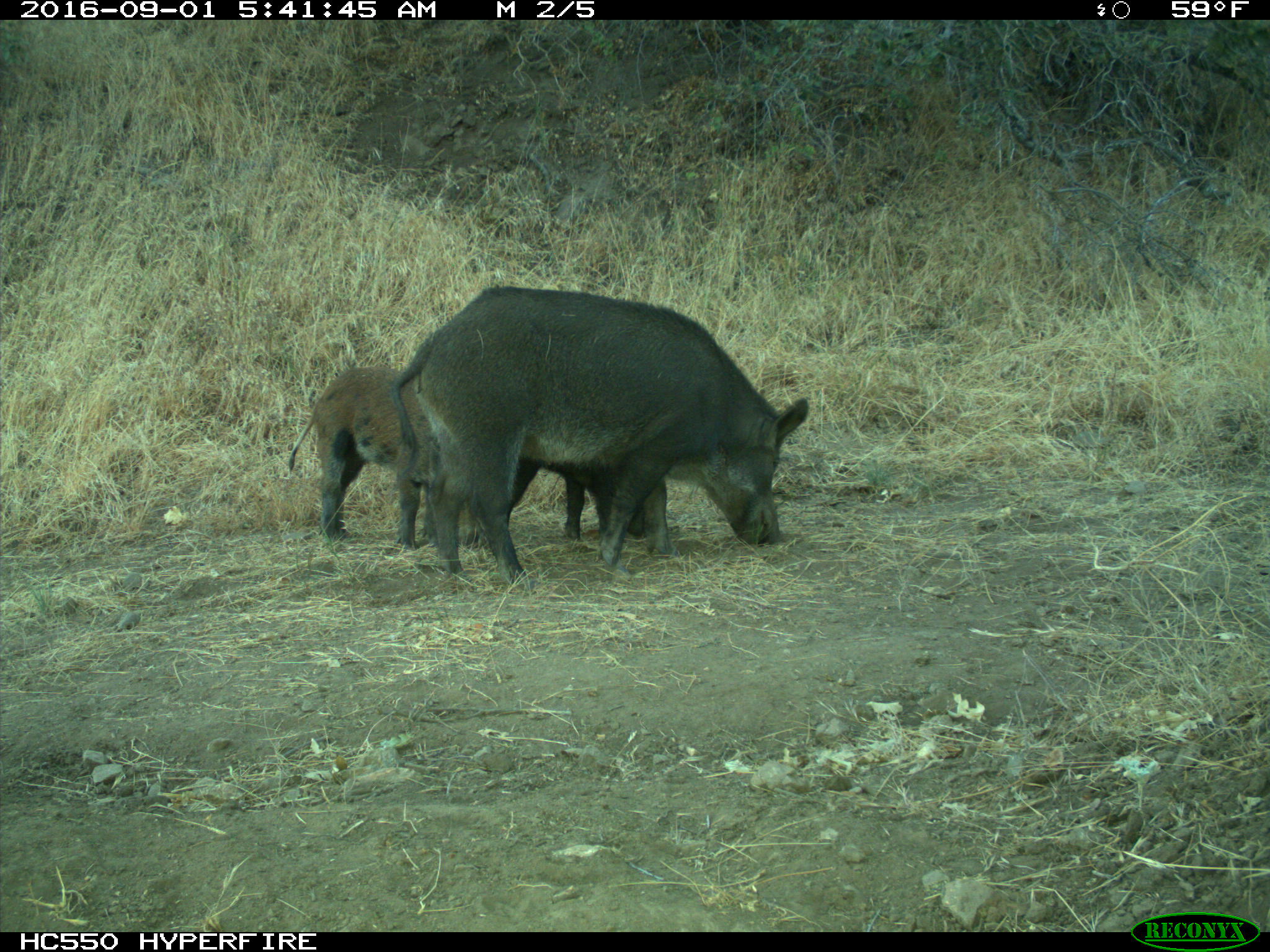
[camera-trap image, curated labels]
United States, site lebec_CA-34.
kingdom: Animalia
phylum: Chordata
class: Mammalia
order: Artiodactyla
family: Suidae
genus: Sus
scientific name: Sus scrofa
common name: wild boar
Sus scrofa (wild boar).